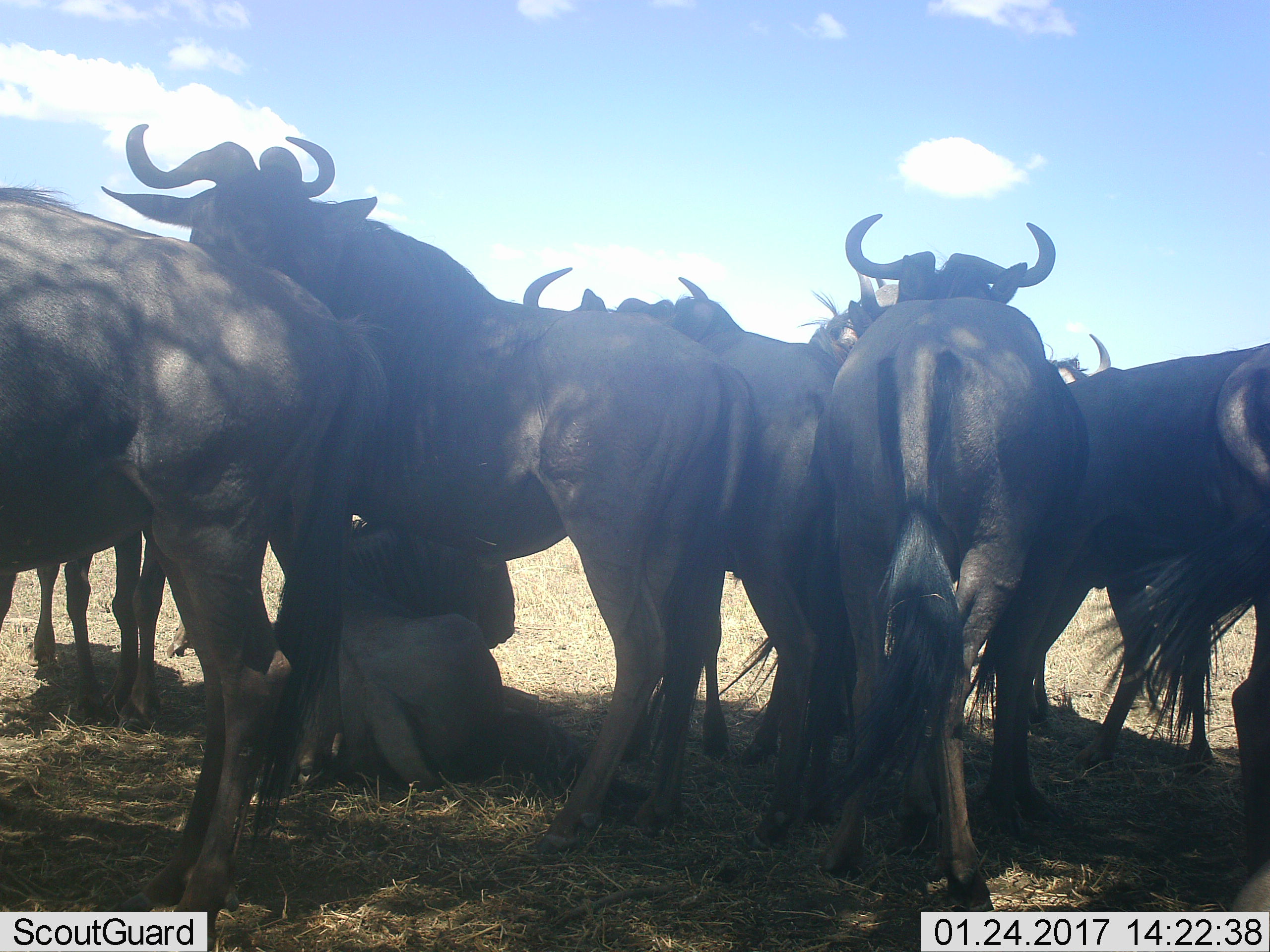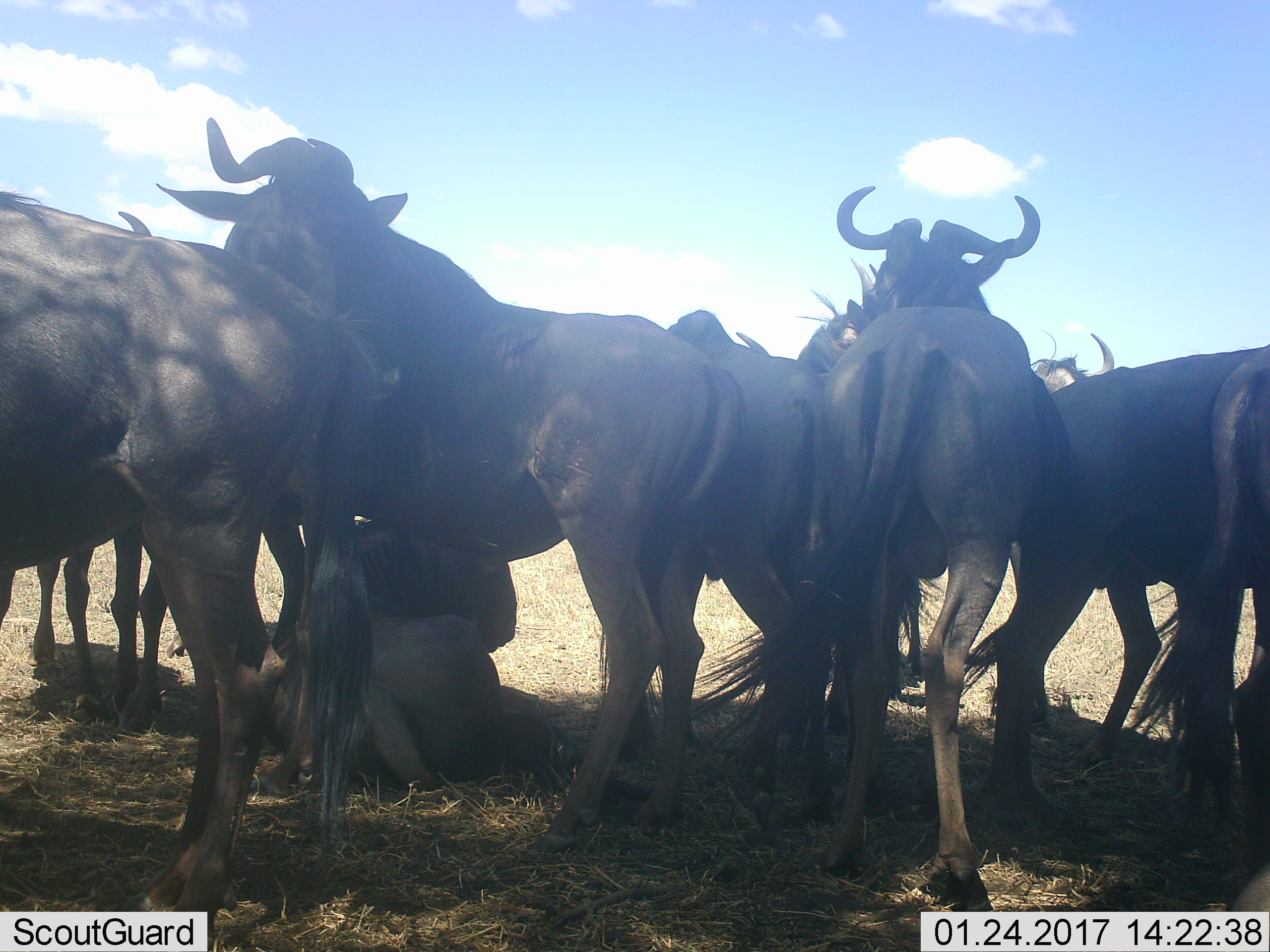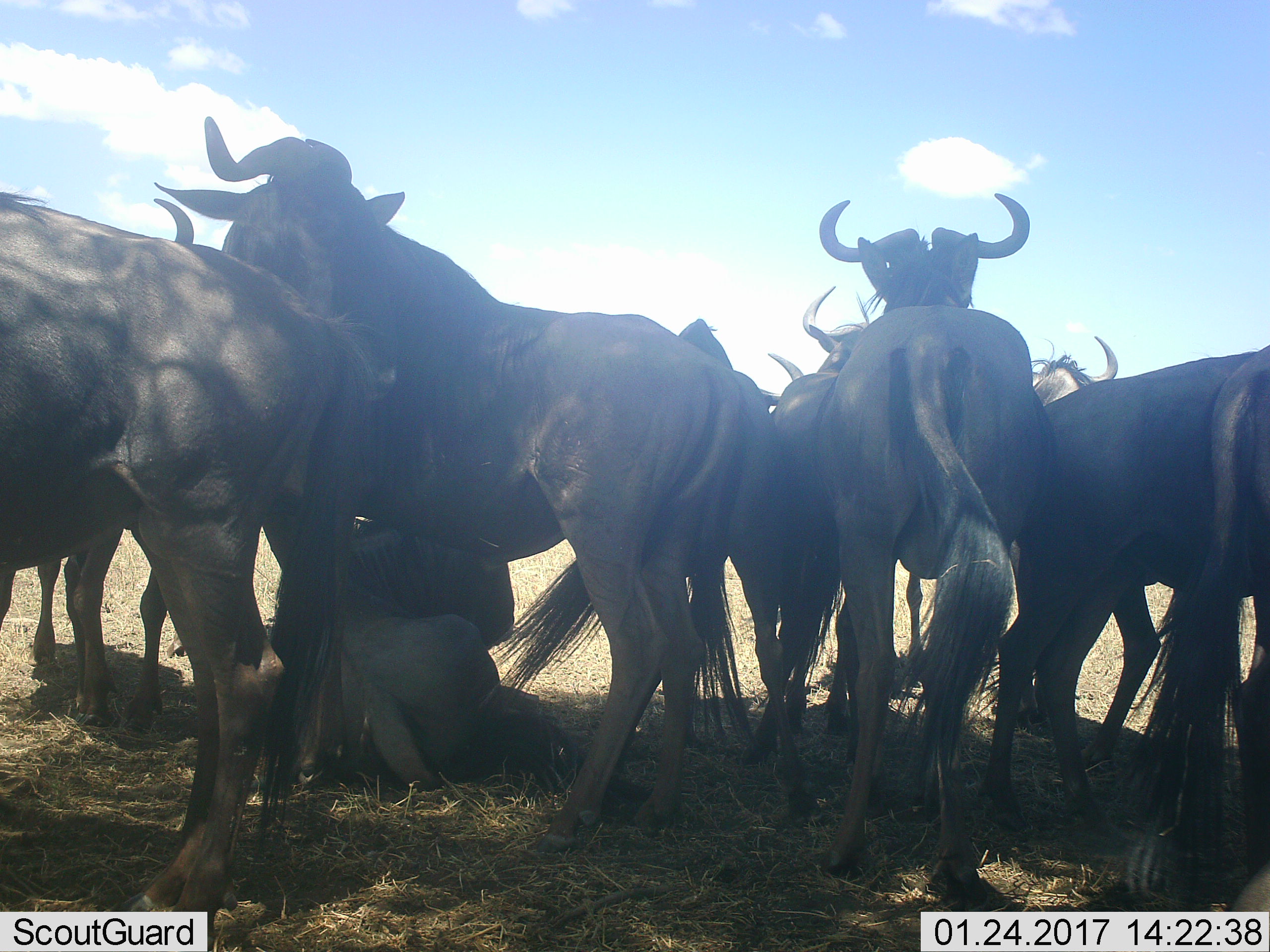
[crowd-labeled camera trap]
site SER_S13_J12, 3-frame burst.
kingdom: Animalia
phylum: Chordata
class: Mammalia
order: Artiodactyla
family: Bovidae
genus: Connochaetes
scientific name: Connochaetes taurinus taurinus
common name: blue wildebeest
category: wildebeestblue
Wildebeestblue (blue wildebeest) (Connochaetes taurinus taurinus), count 9. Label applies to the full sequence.